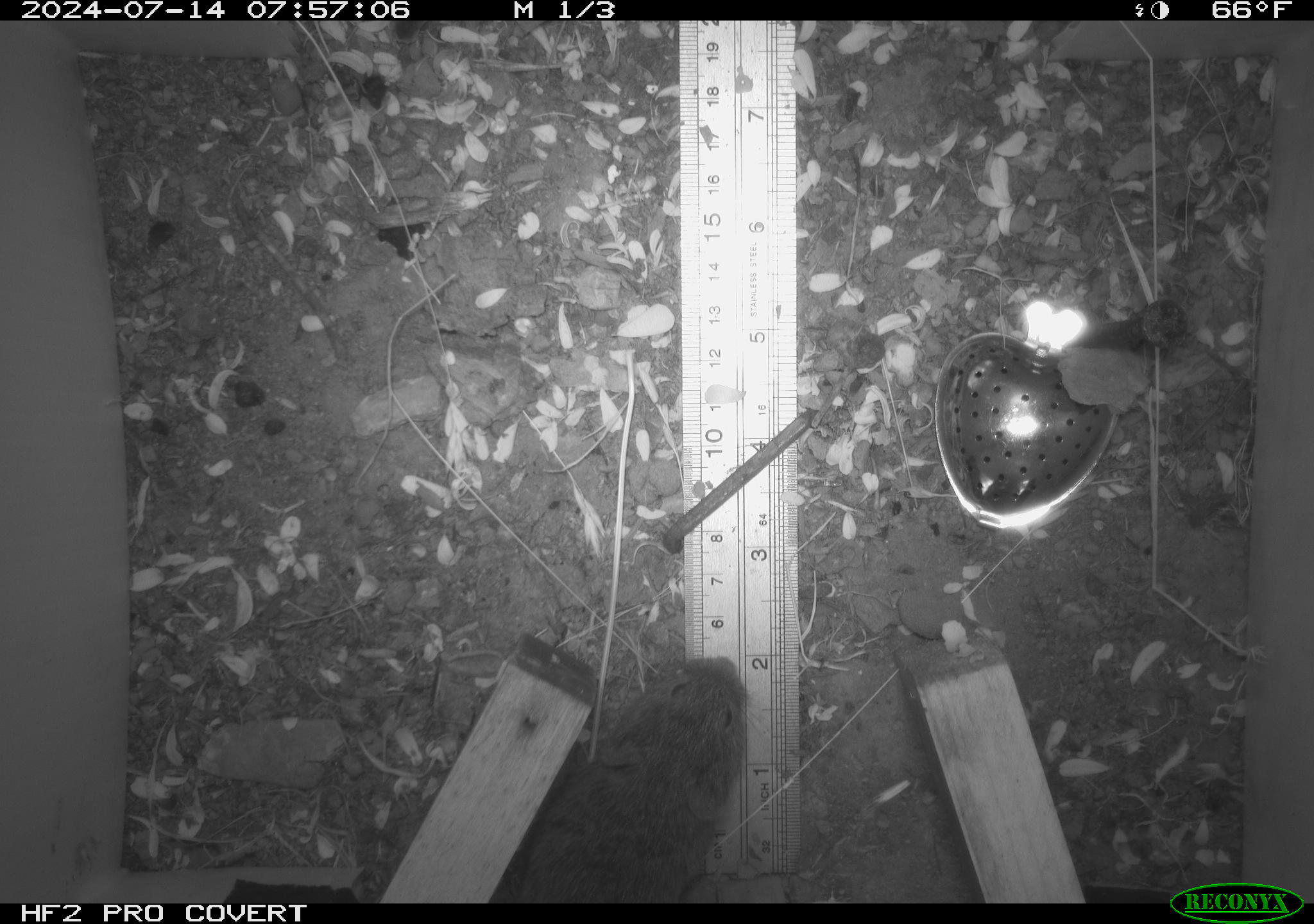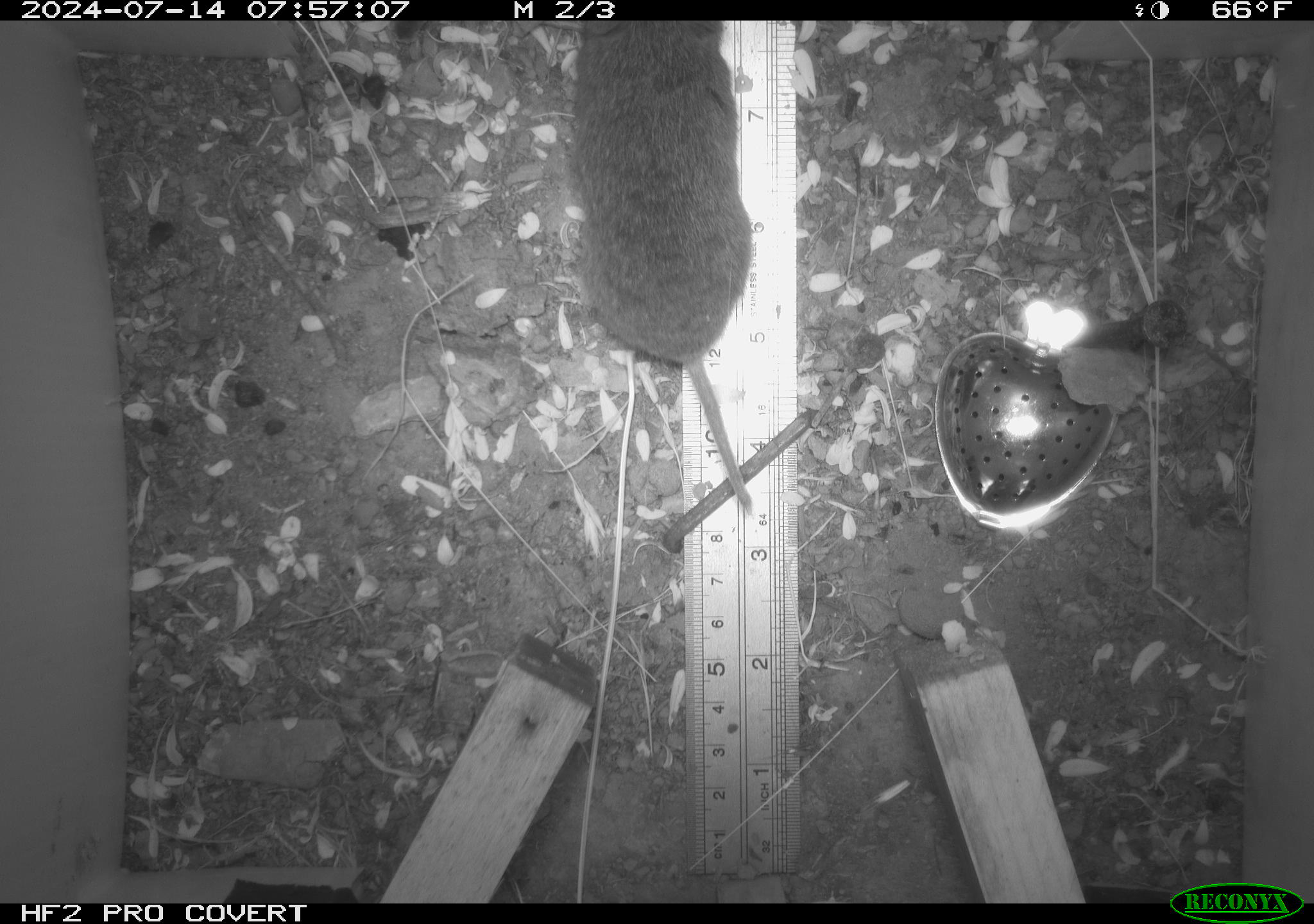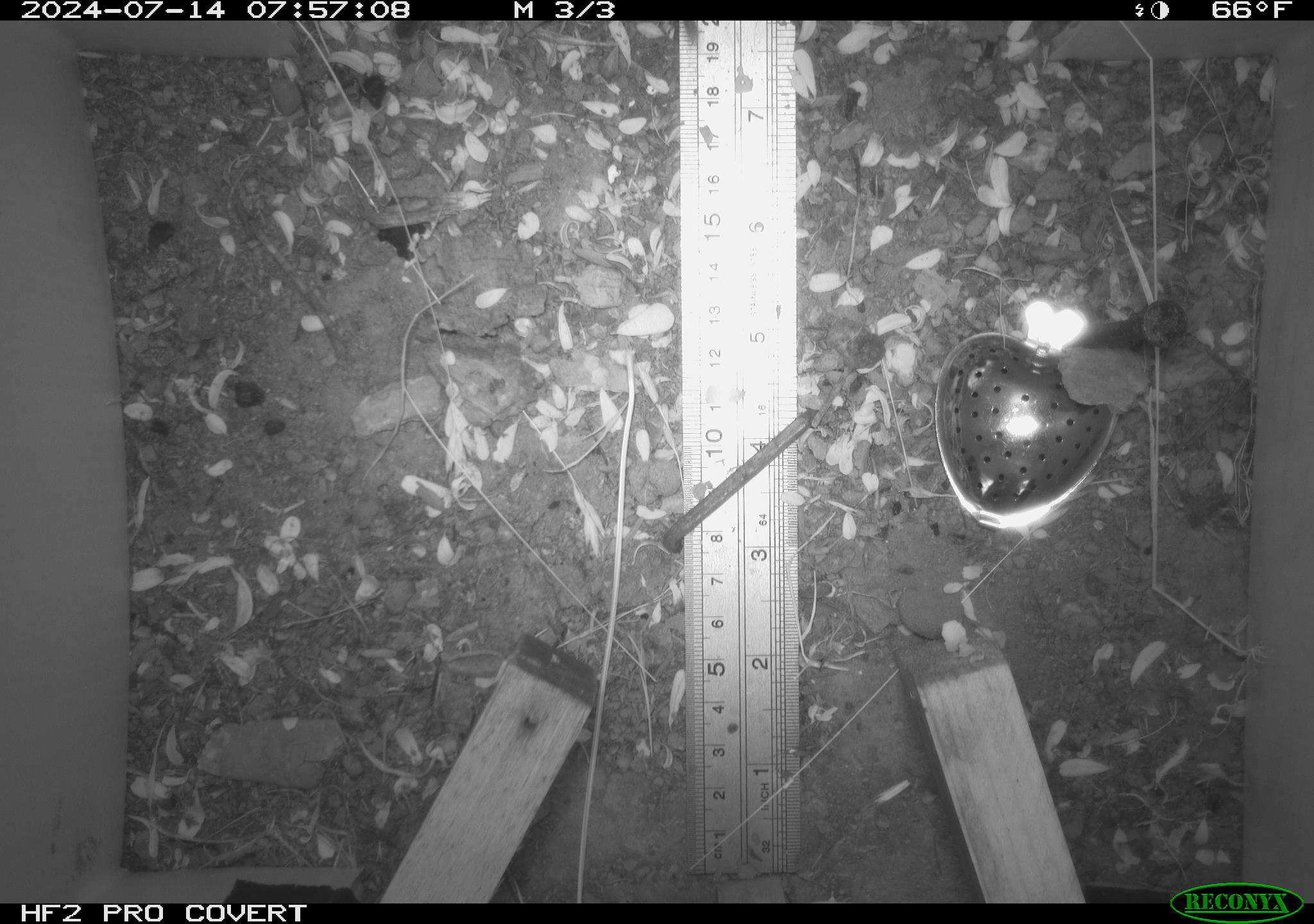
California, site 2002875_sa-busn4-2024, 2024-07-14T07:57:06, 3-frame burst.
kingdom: Animalia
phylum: Chordata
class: Mammalia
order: Rodentia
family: Cricetidae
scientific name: Arvicolinae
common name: voles, lemmings, and muskrats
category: arvicolinae subfamily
Arvicolinae subfamily (voles, lemmings, and muskrats) (Arvicolinae).